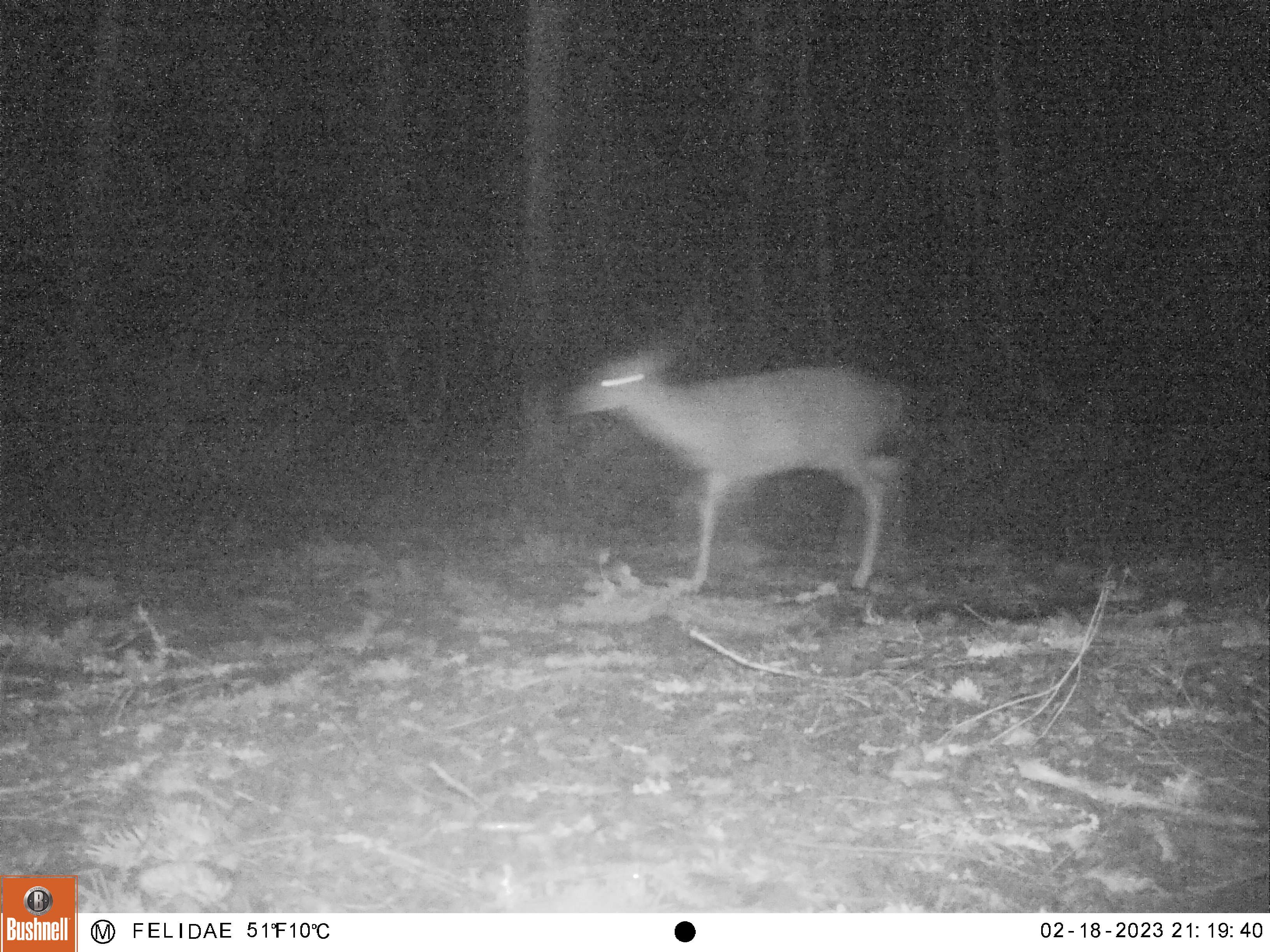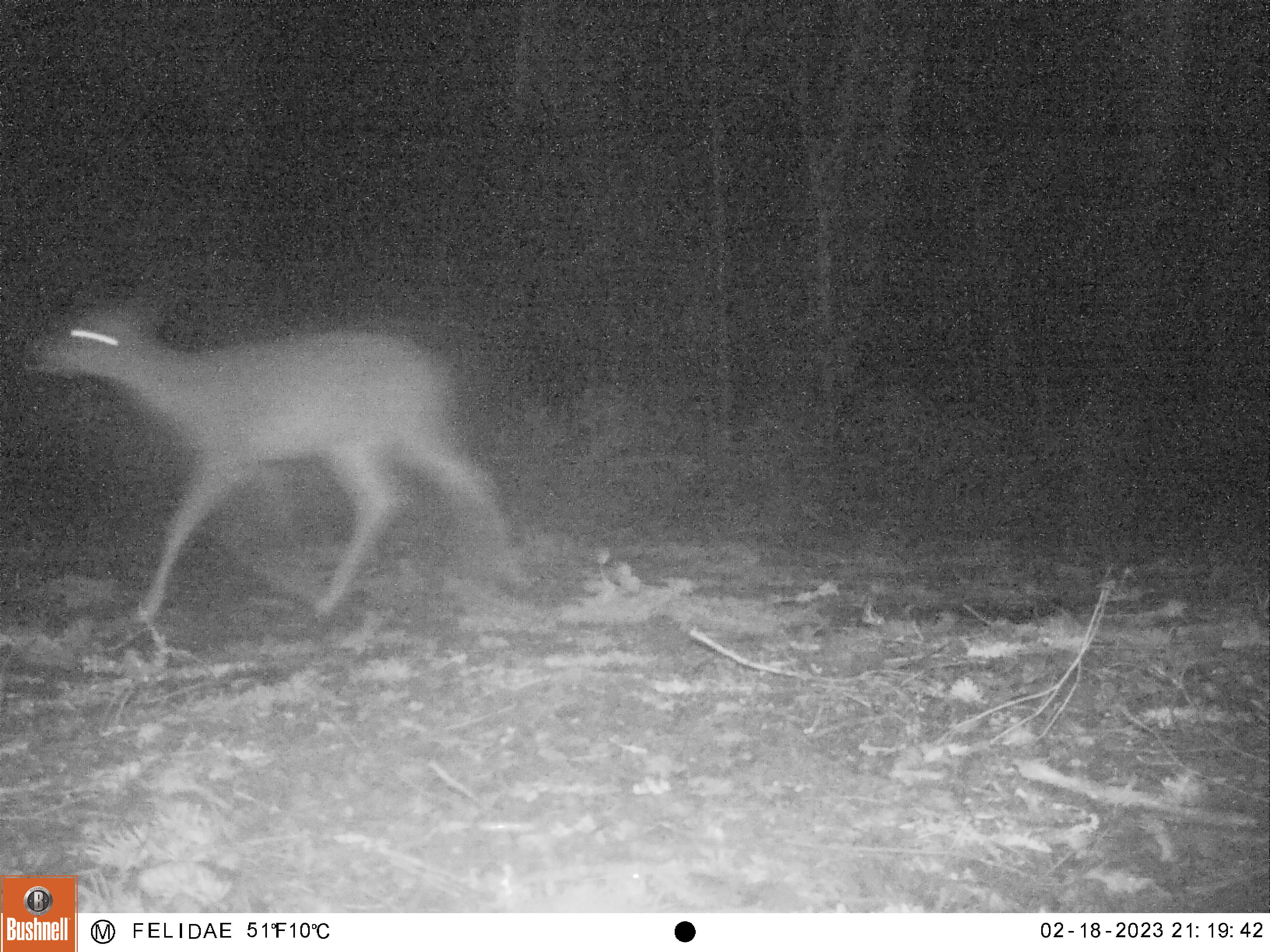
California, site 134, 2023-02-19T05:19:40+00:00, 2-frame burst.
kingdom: Animalia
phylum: Chordata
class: Mammalia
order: Artiodactyla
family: Cervidae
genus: Odocoileus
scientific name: Odocoileus hemionus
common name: mule deer